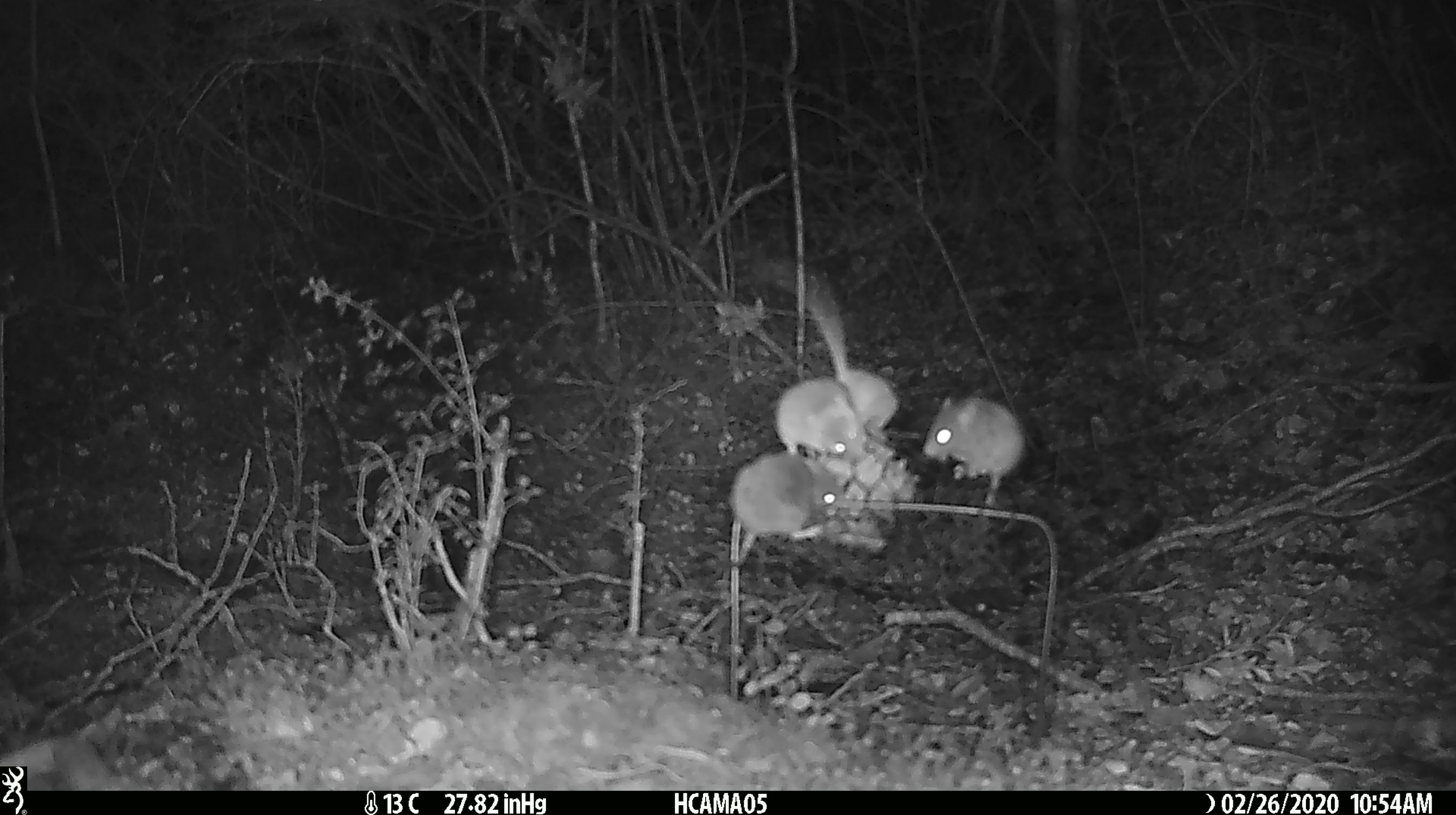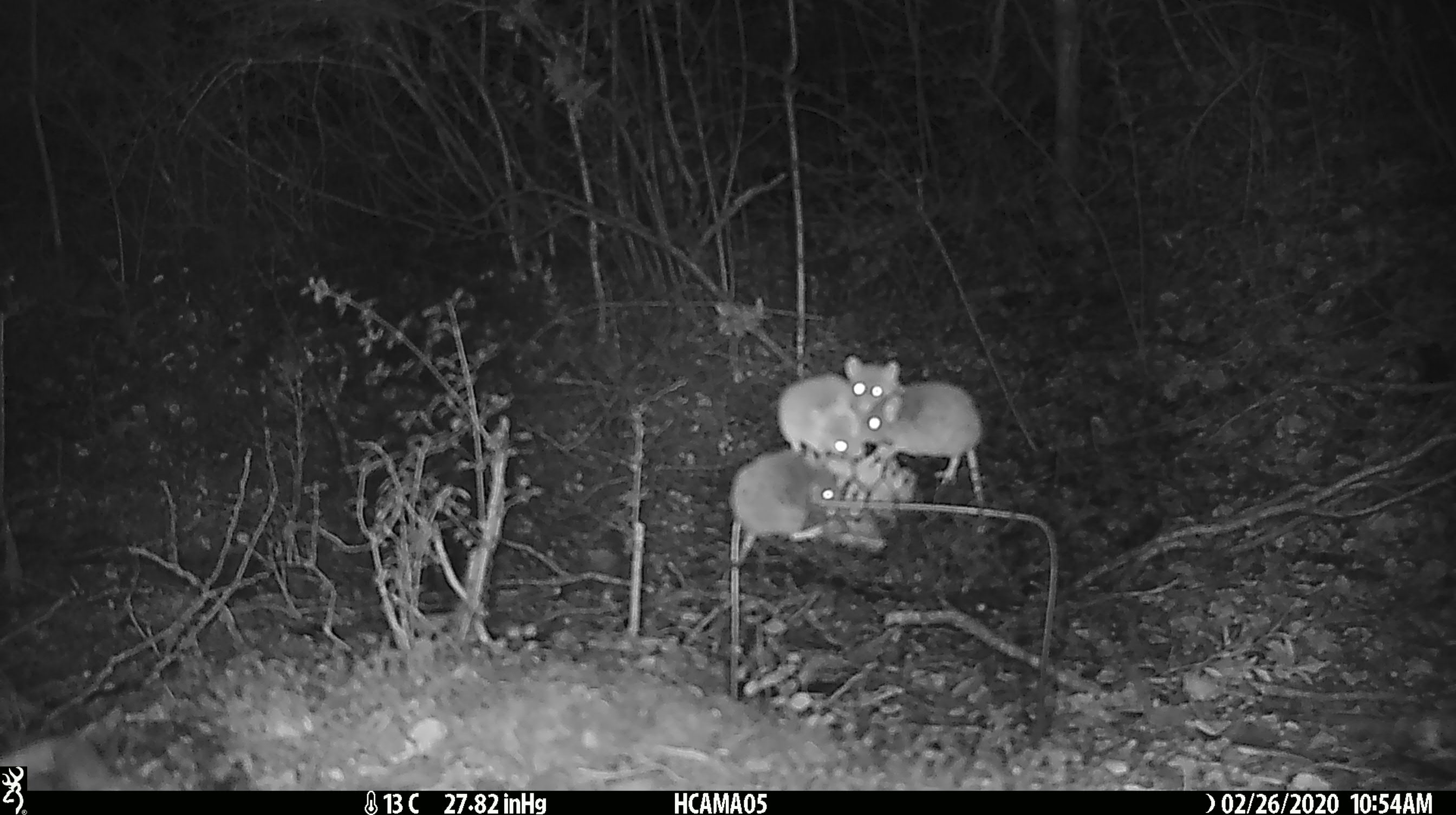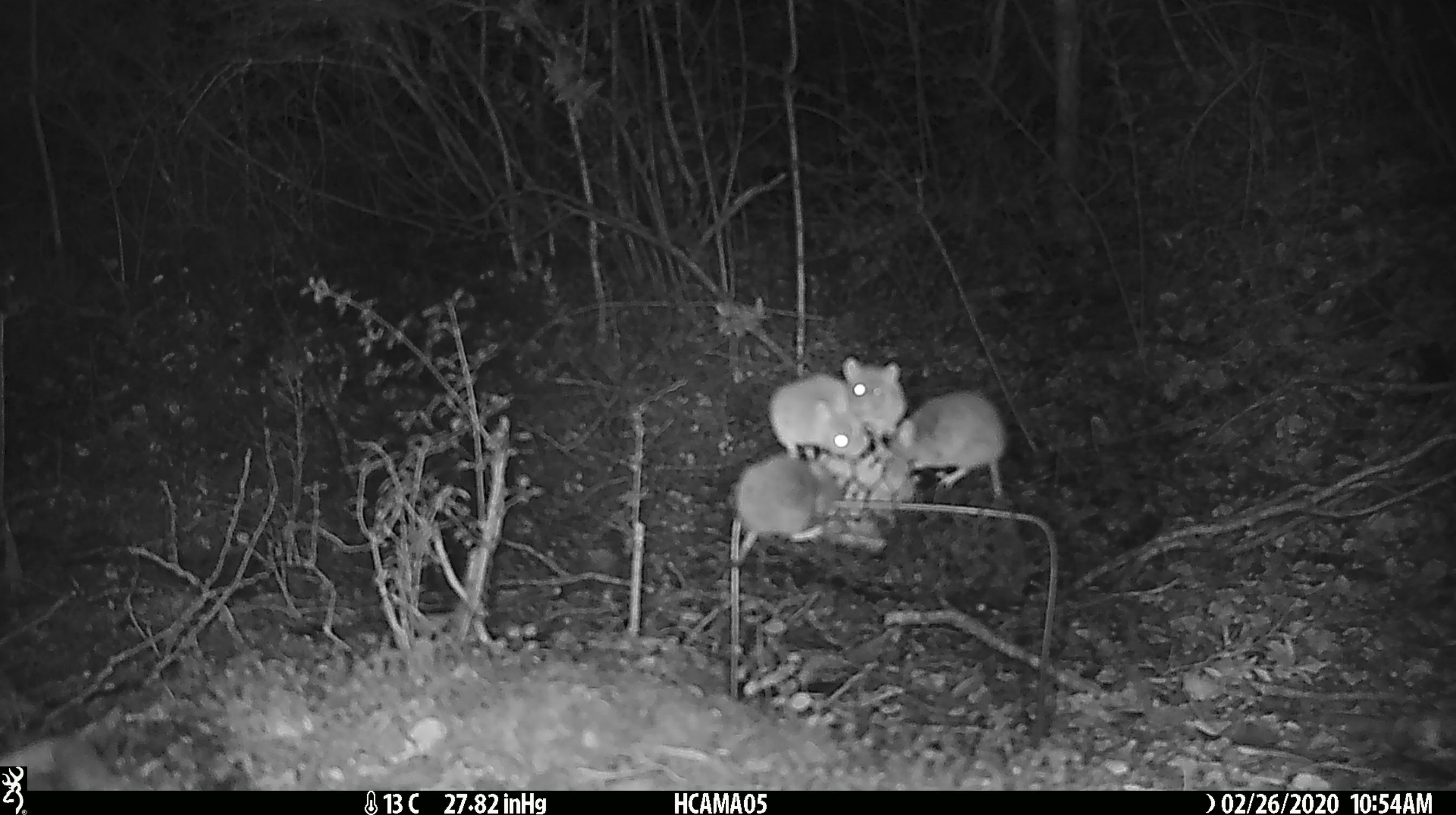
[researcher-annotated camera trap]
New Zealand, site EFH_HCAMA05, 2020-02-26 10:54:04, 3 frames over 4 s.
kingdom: Animalia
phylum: Chordata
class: Mammalia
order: Rodentia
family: Muridae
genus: Mus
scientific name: Mus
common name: mouse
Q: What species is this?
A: Mouse (Mus).